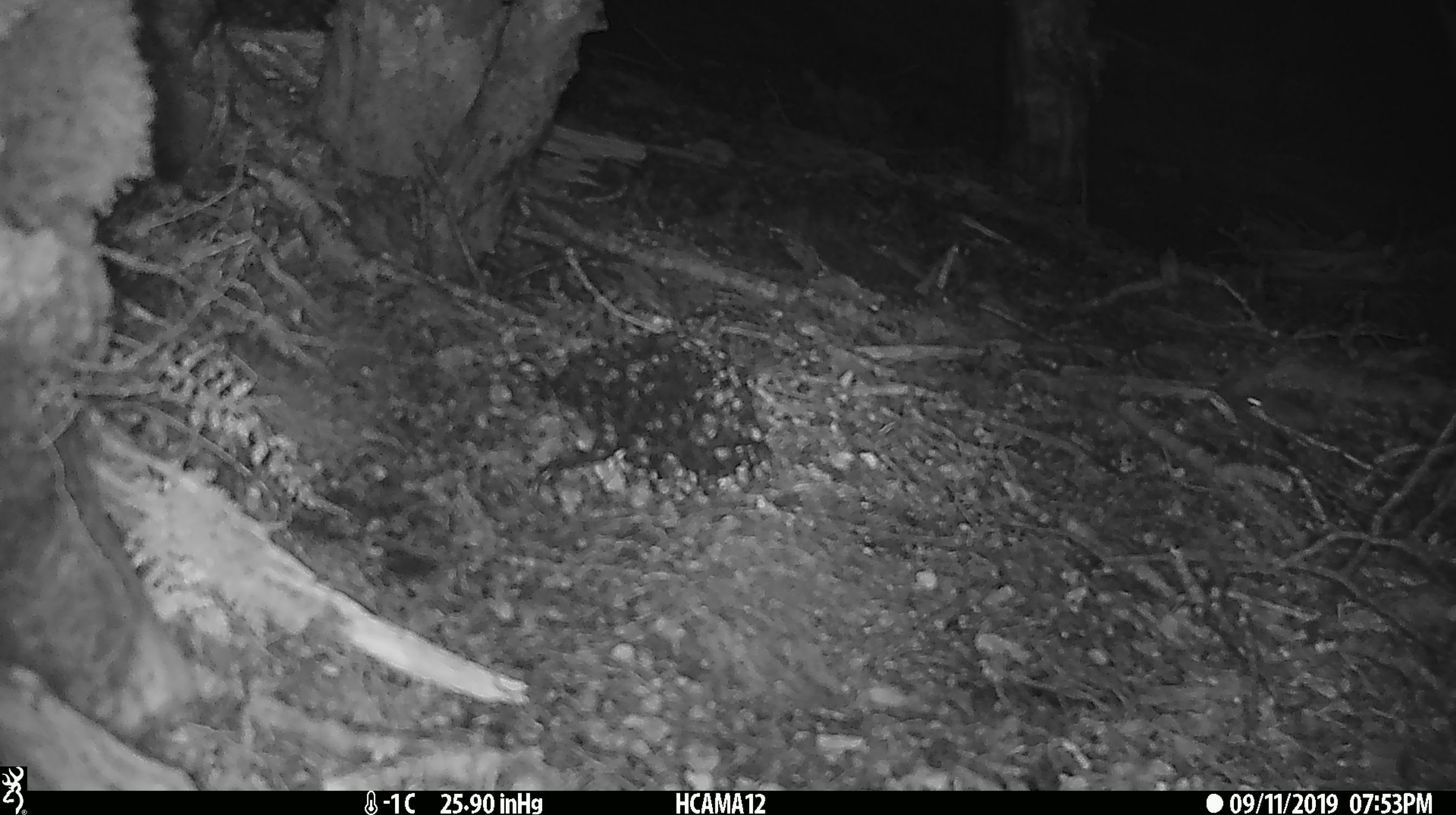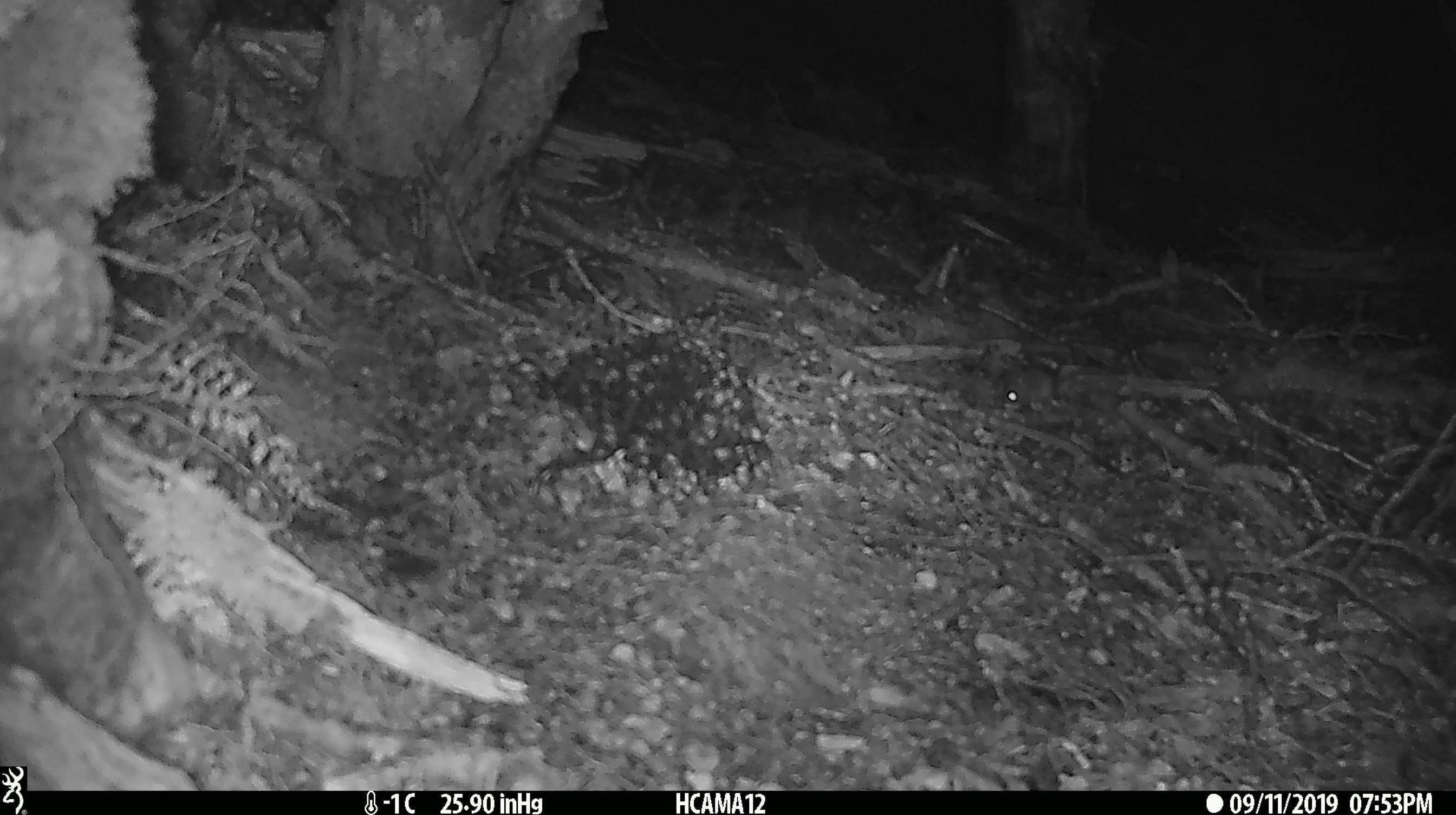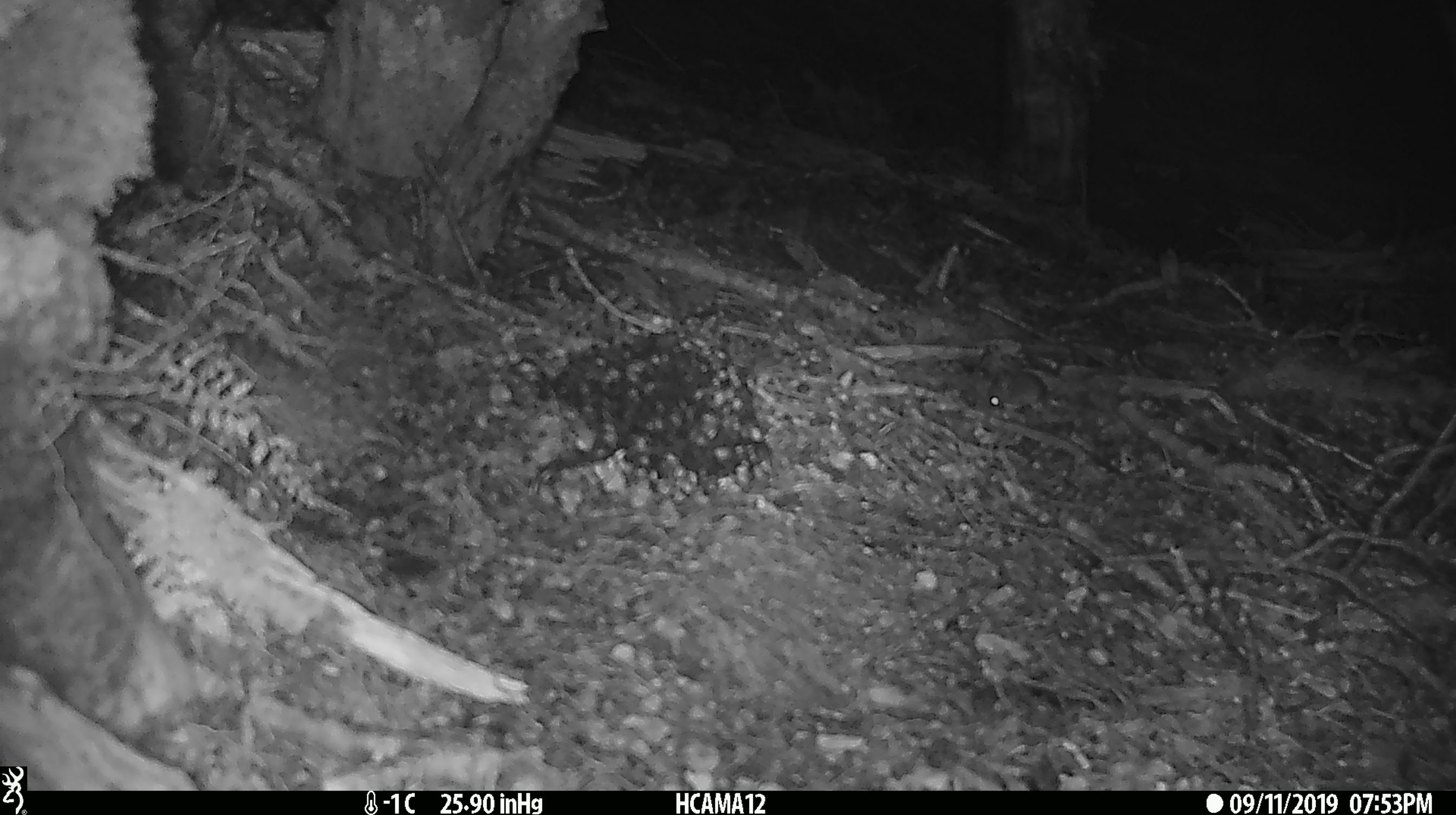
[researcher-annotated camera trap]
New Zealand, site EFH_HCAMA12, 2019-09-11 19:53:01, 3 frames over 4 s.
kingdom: Animalia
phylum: Chordata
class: Mammalia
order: Rodentia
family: Muridae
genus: Mus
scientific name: Mus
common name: mouse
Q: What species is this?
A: Mouse (Mus).